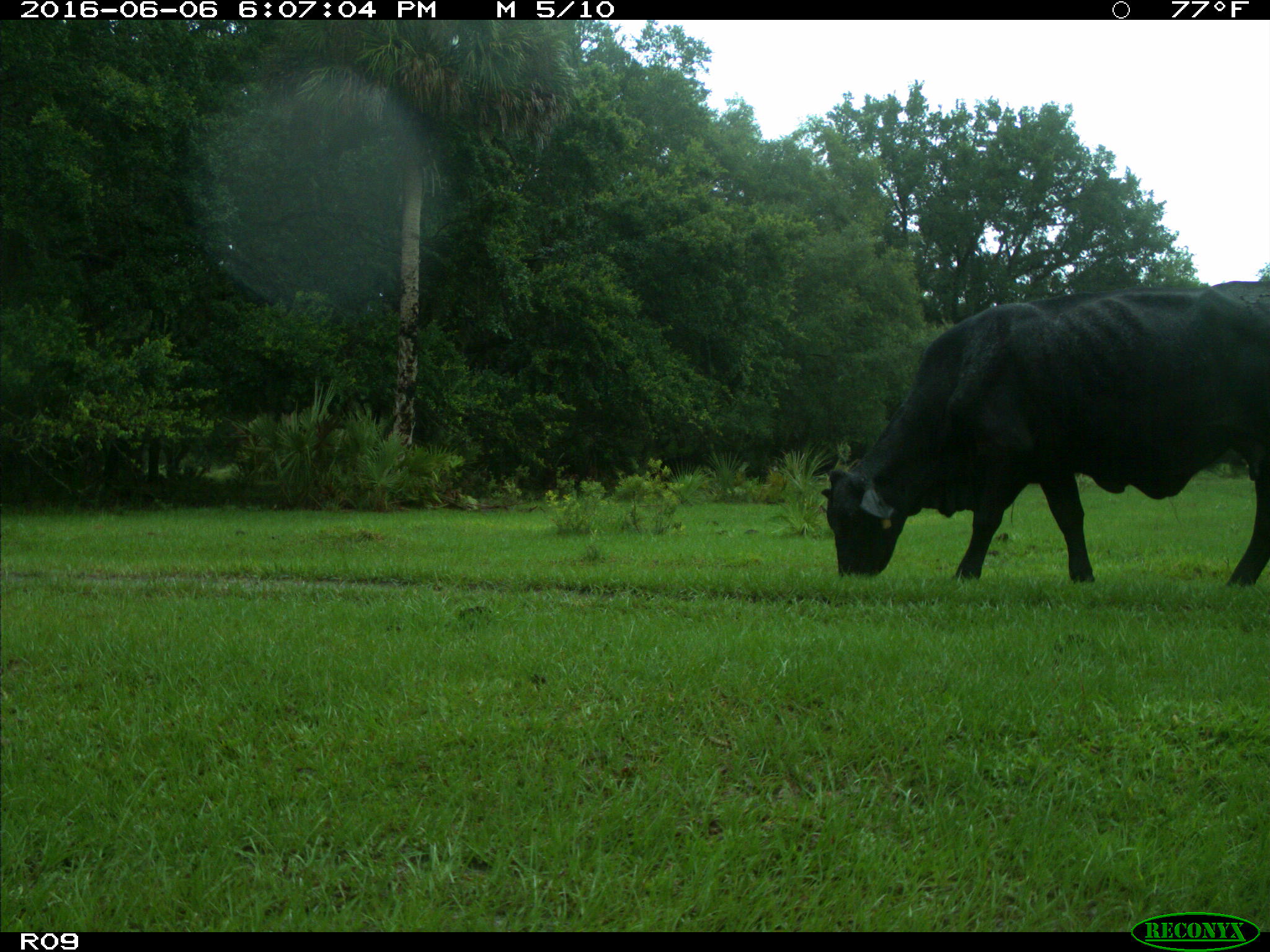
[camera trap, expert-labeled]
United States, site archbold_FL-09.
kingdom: Animalia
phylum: Chordata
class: Mammalia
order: Artiodactyla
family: Bovidae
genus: Bos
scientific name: Bos taurus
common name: domestic cow